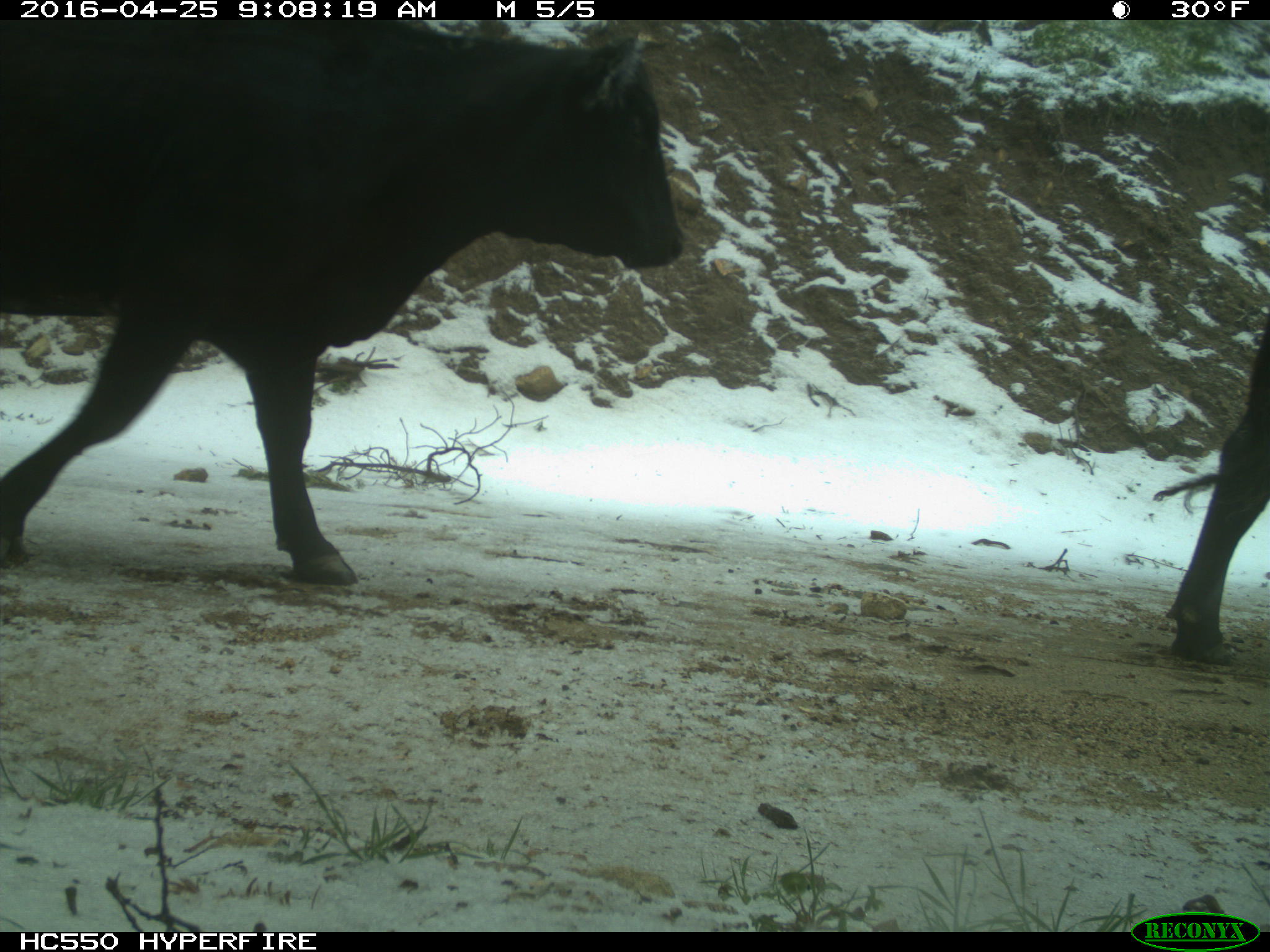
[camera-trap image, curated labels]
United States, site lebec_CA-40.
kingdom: Animalia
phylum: Chordata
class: Mammalia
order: Artiodactyla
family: Bovidae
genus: Bos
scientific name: Bos taurus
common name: domestic cow